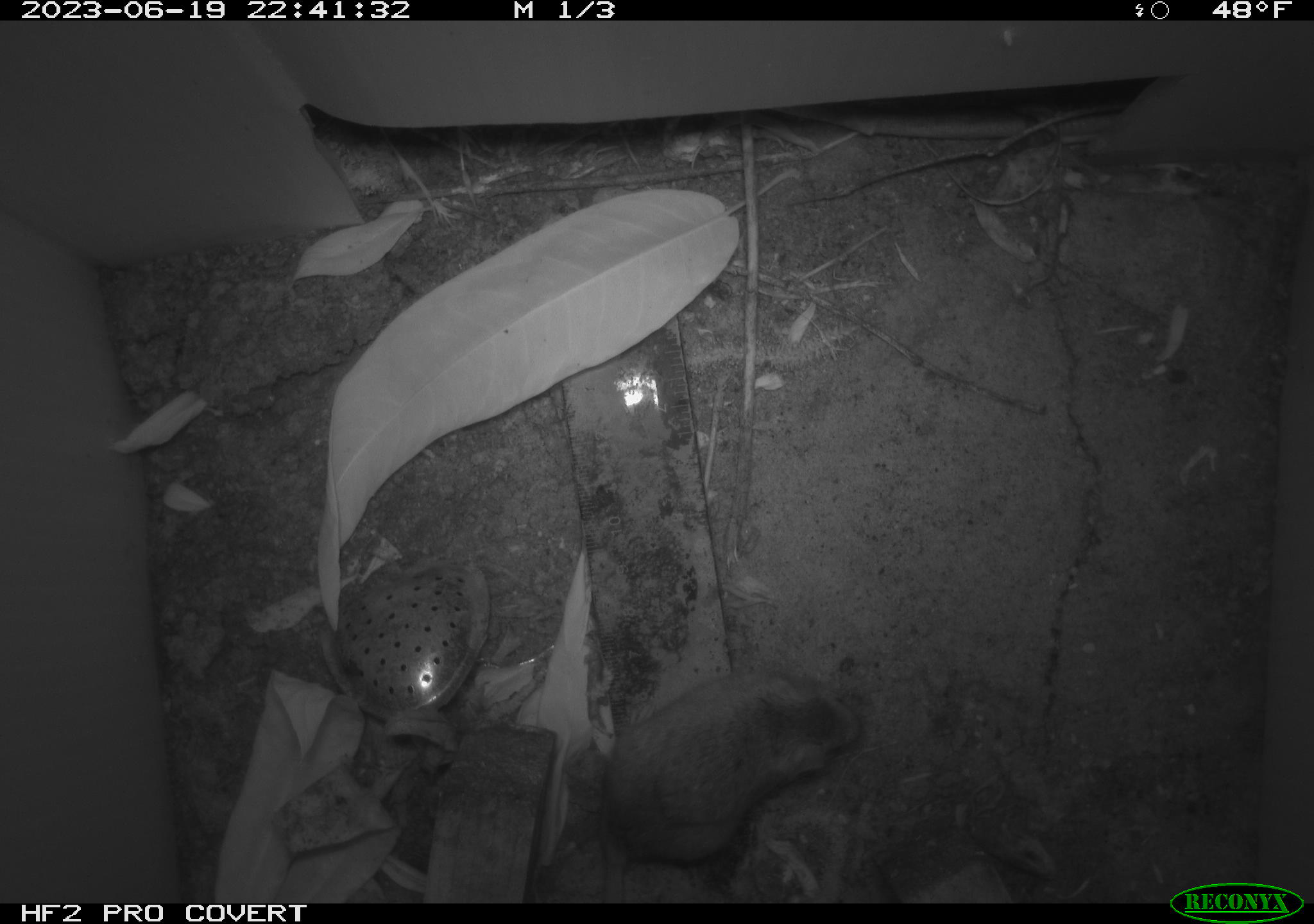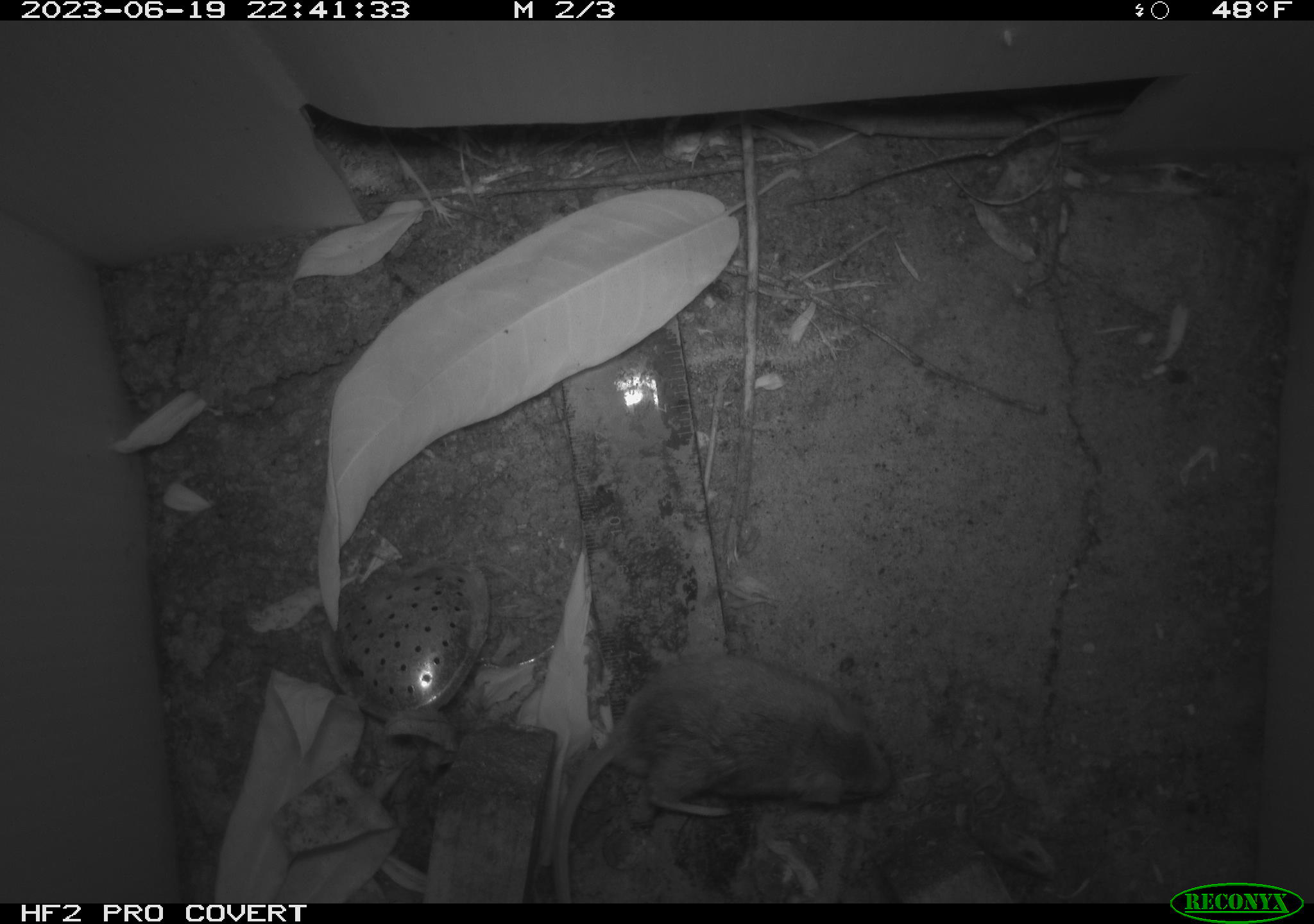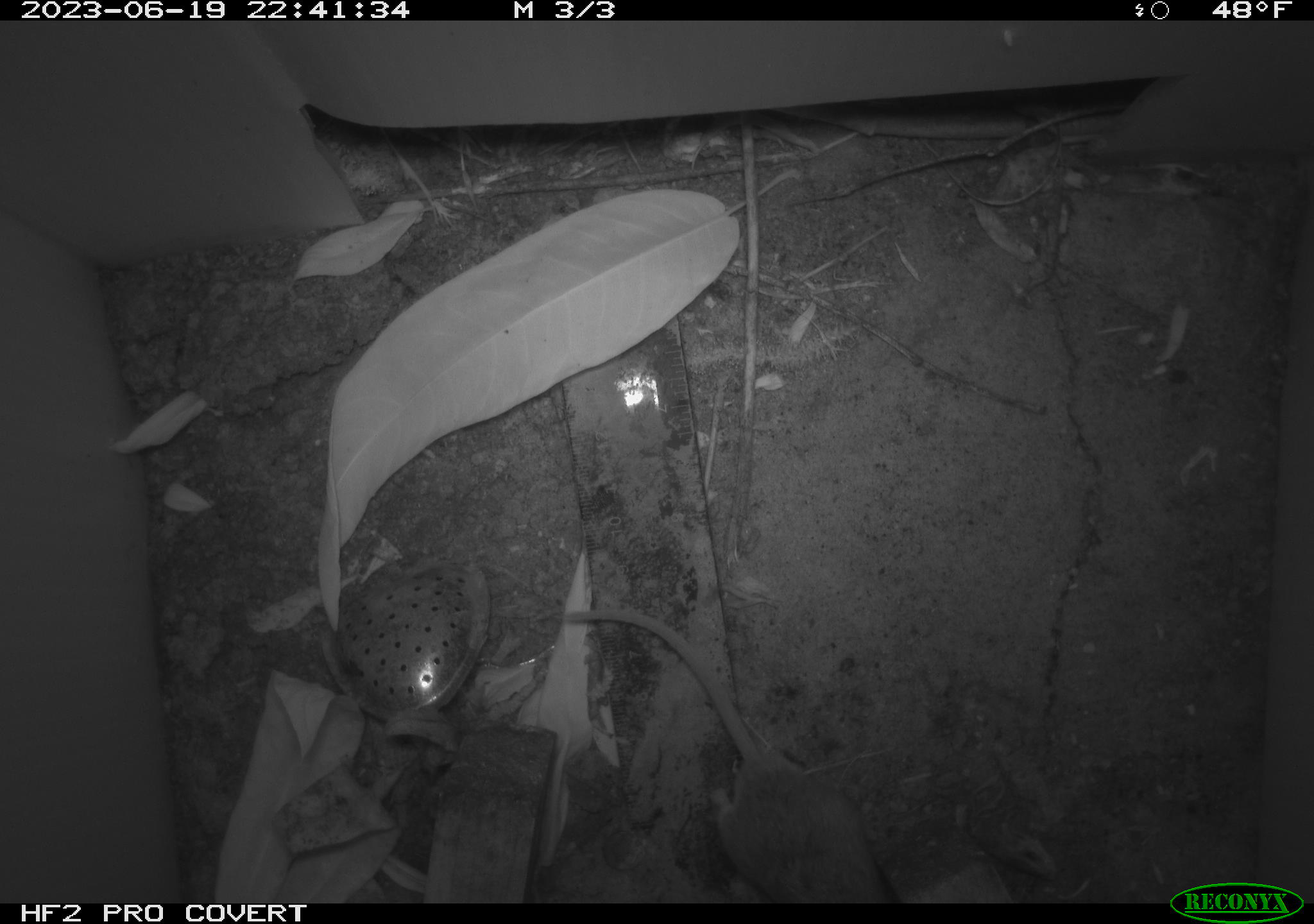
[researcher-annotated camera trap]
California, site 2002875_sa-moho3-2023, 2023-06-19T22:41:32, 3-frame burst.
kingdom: Animalia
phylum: Chordata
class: Mammalia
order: Rodentia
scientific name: Rodentia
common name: mouse species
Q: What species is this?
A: Mouse species (Rodentia).